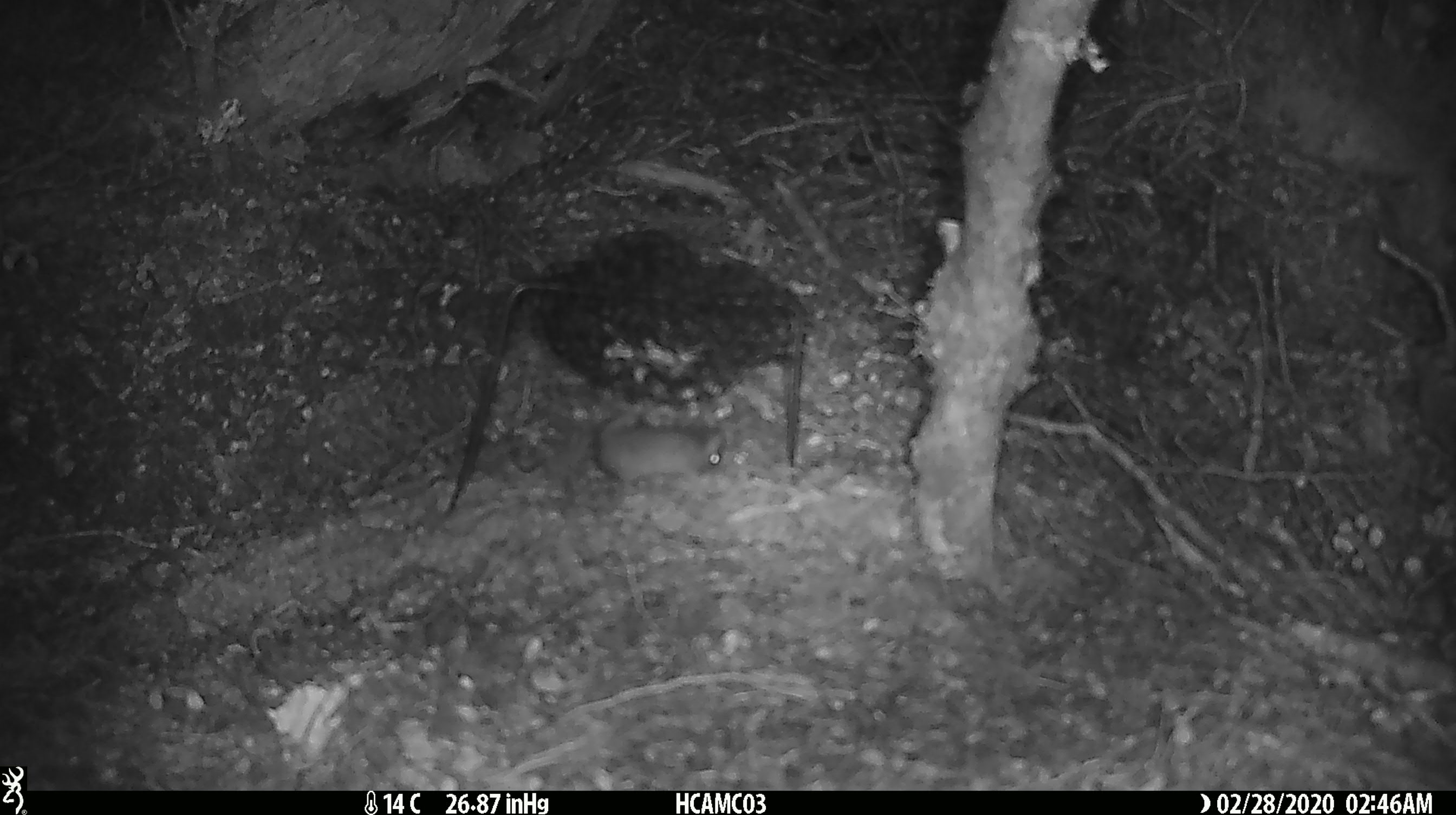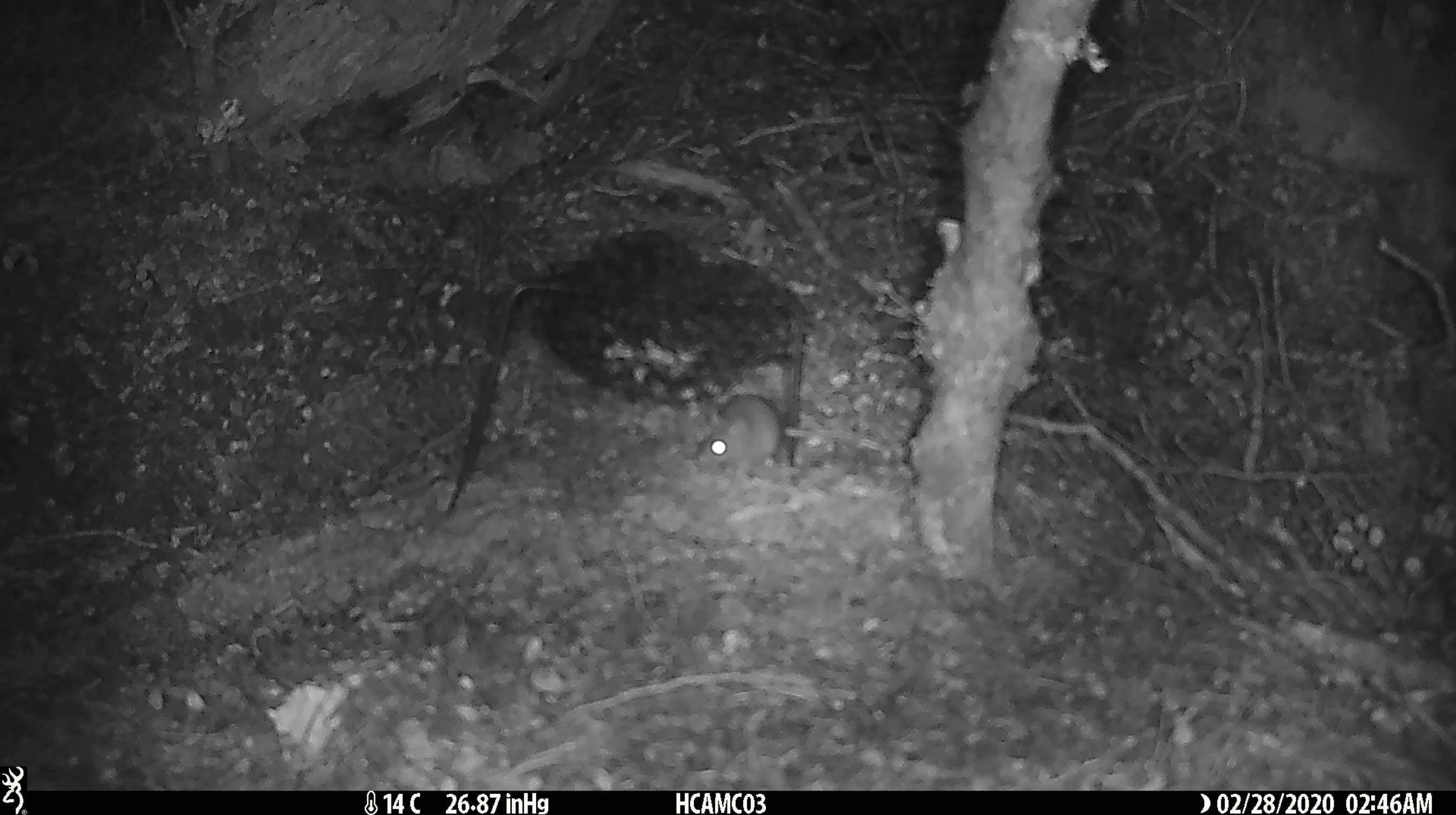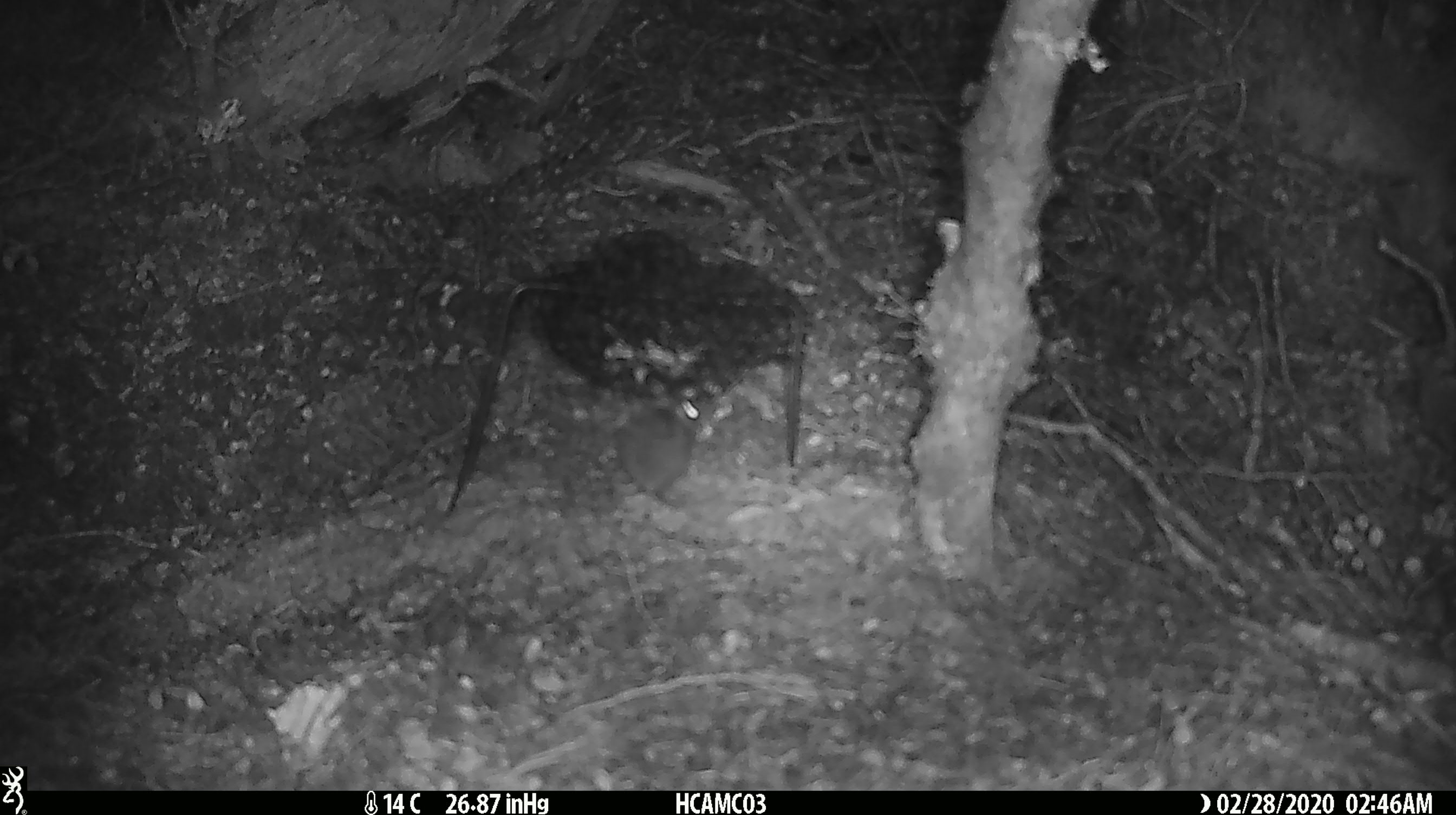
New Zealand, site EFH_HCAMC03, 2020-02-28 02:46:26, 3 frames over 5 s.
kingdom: Animalia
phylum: Chordata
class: Mammalia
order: Rodentia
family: Muridae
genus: Mus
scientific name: Mus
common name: mouse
Mouse (Mus).